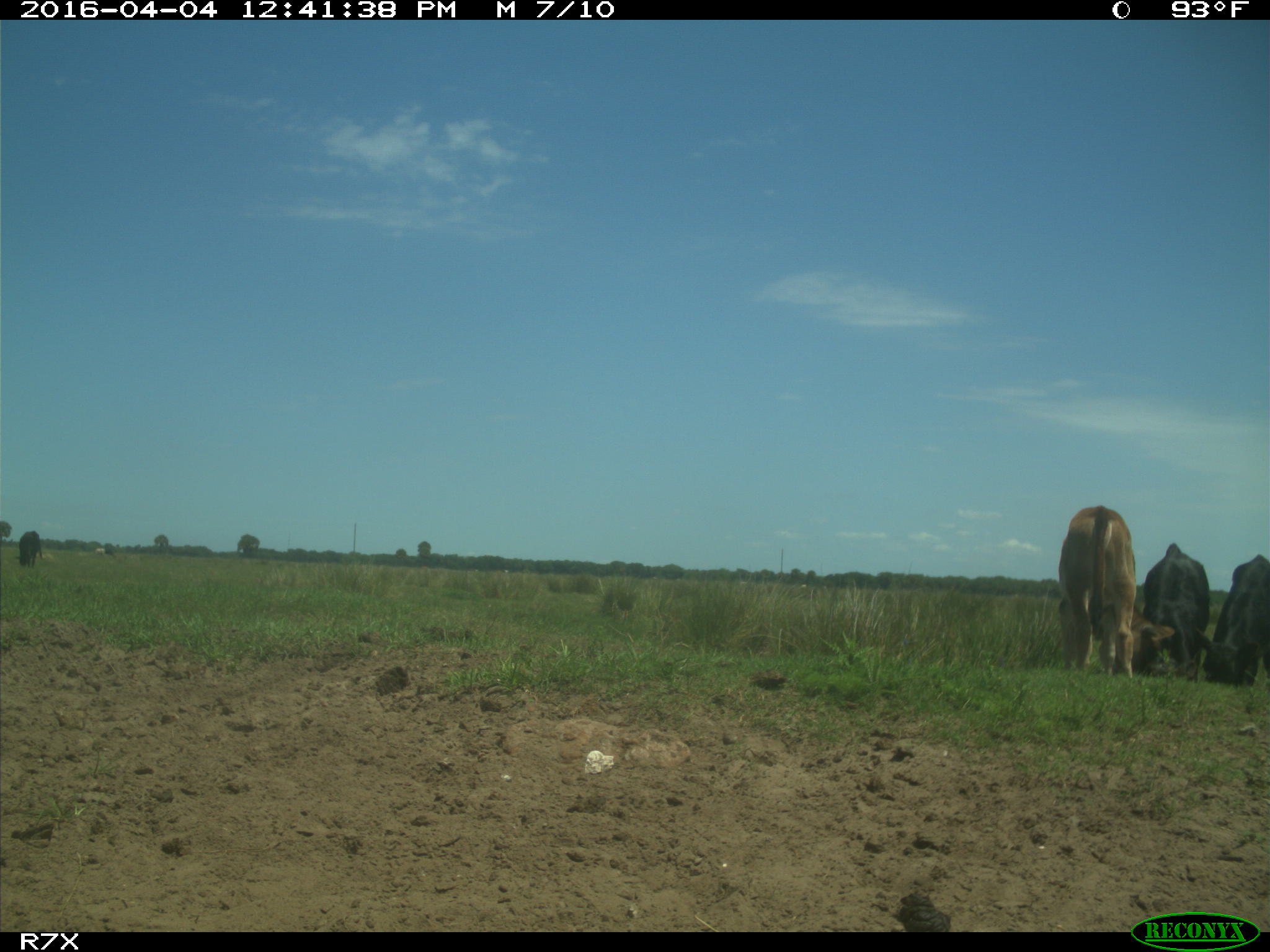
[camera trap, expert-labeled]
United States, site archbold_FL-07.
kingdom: Animalia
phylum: Chordata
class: Mammalia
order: Artiodactyla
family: Bovidae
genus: Bos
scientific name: Bos taurus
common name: domestic cow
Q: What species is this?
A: Bos taurus (domestic cow).